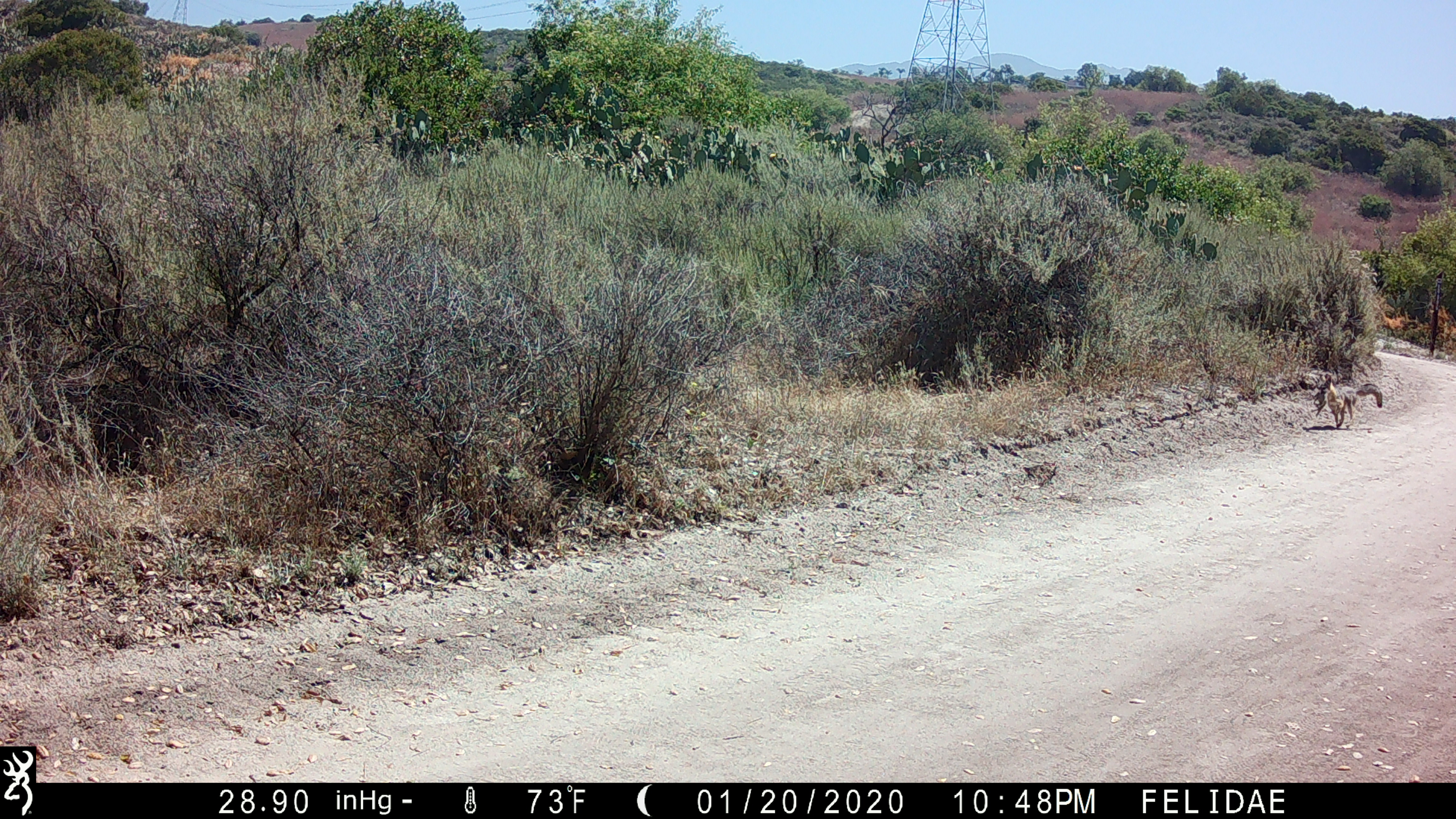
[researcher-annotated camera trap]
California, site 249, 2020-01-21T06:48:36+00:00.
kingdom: Animalia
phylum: Chordata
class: Mammalia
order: Carnivora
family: Canidae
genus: Urocyon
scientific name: Urocyon cinereoargenteus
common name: gray fox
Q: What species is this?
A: Gray fox (Urocyon cinereoargenteus).